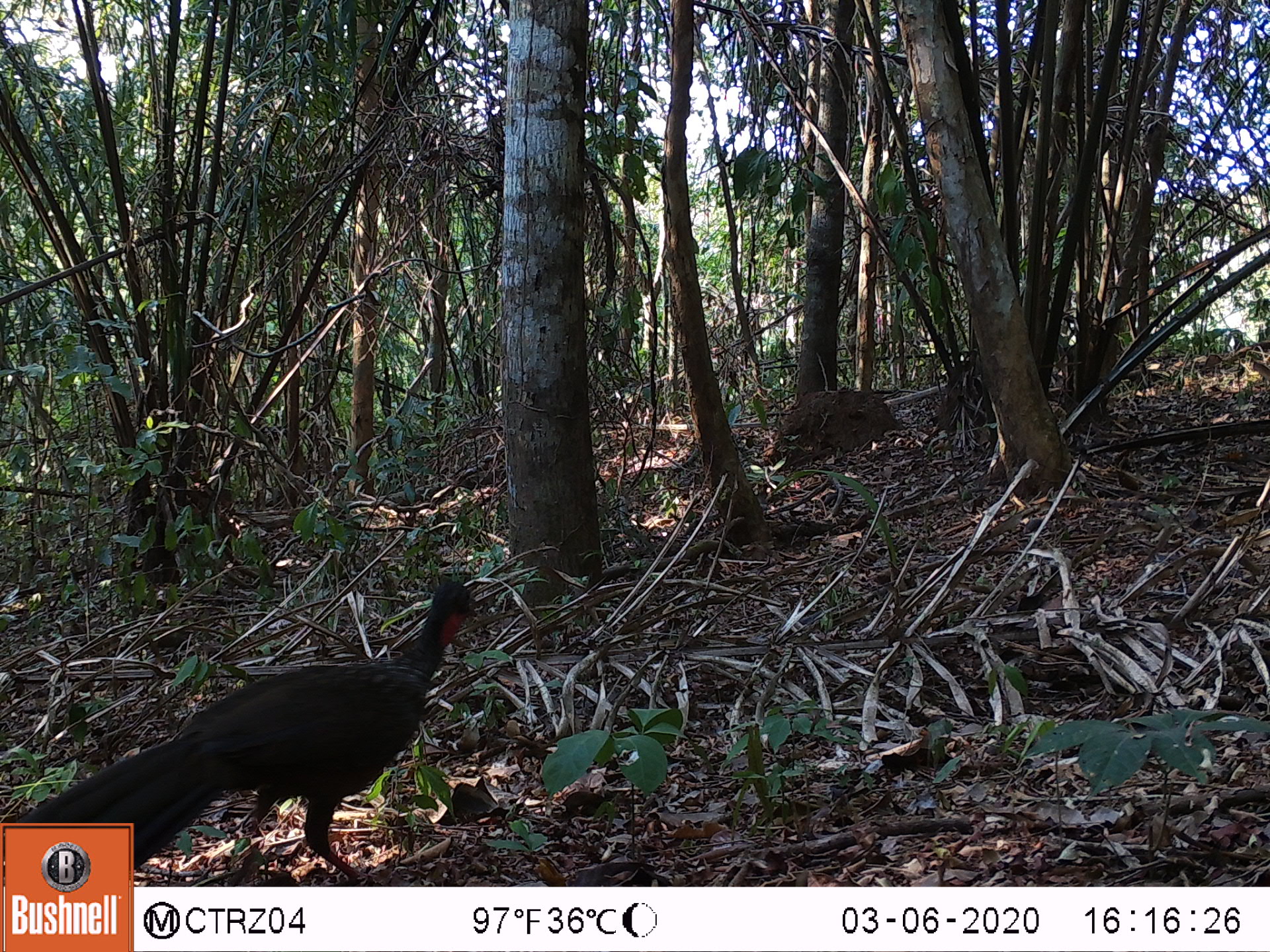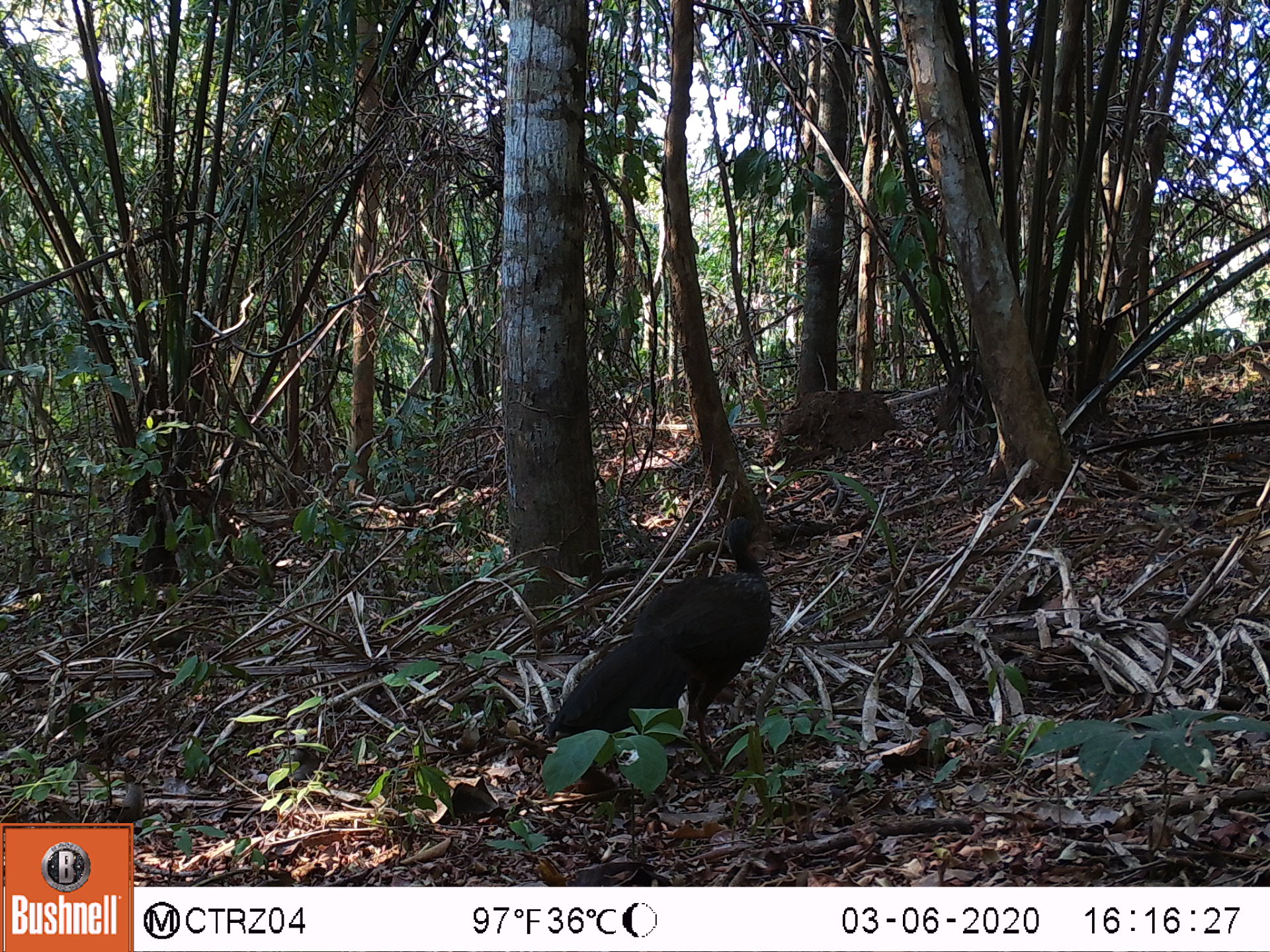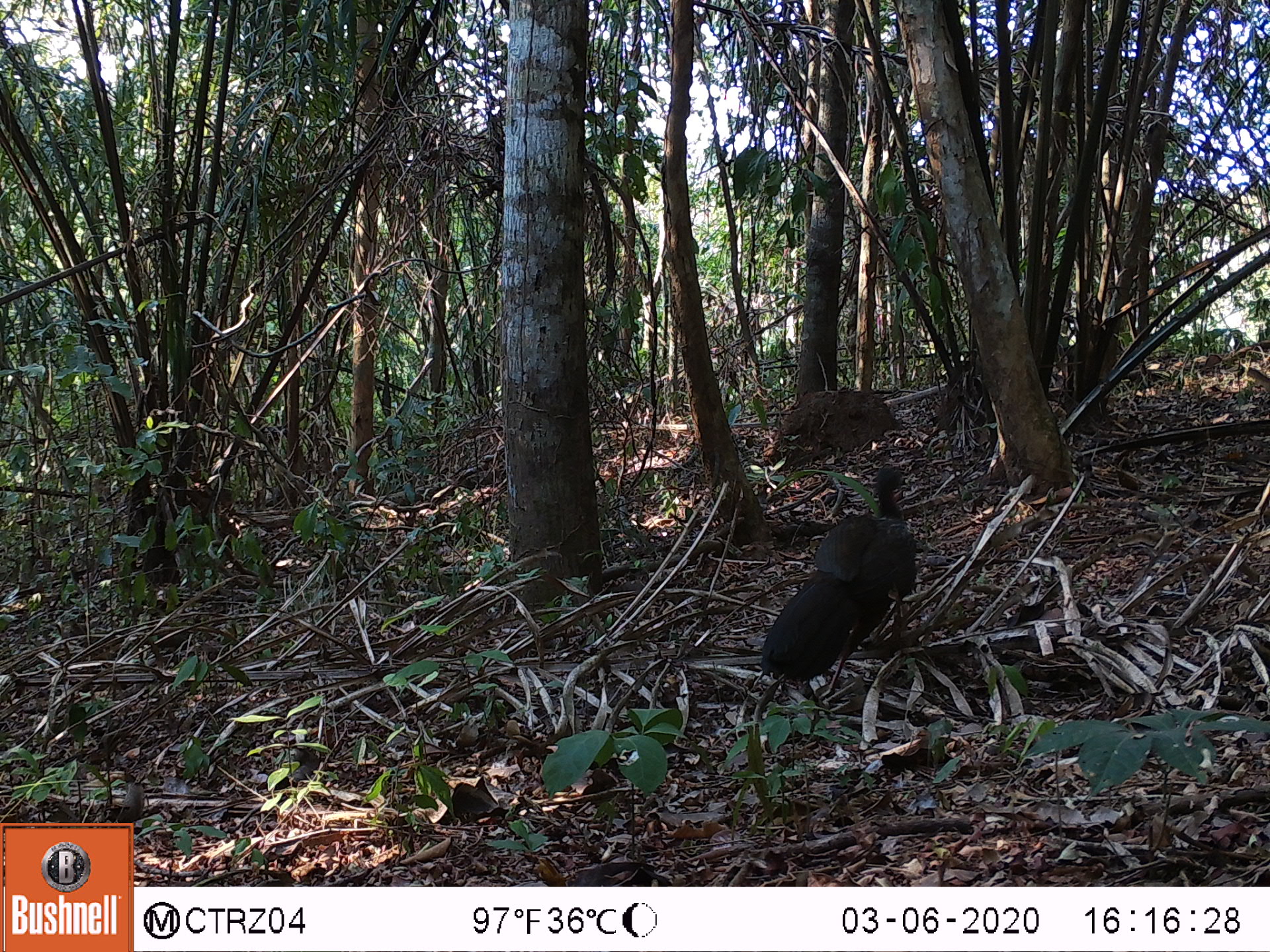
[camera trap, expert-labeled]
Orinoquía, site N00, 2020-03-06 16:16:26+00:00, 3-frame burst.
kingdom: Animalia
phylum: Chordata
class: Aves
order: Galliformes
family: Cracidae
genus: Penelope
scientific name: Penelope jacquacu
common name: spix's guan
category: spixs guan